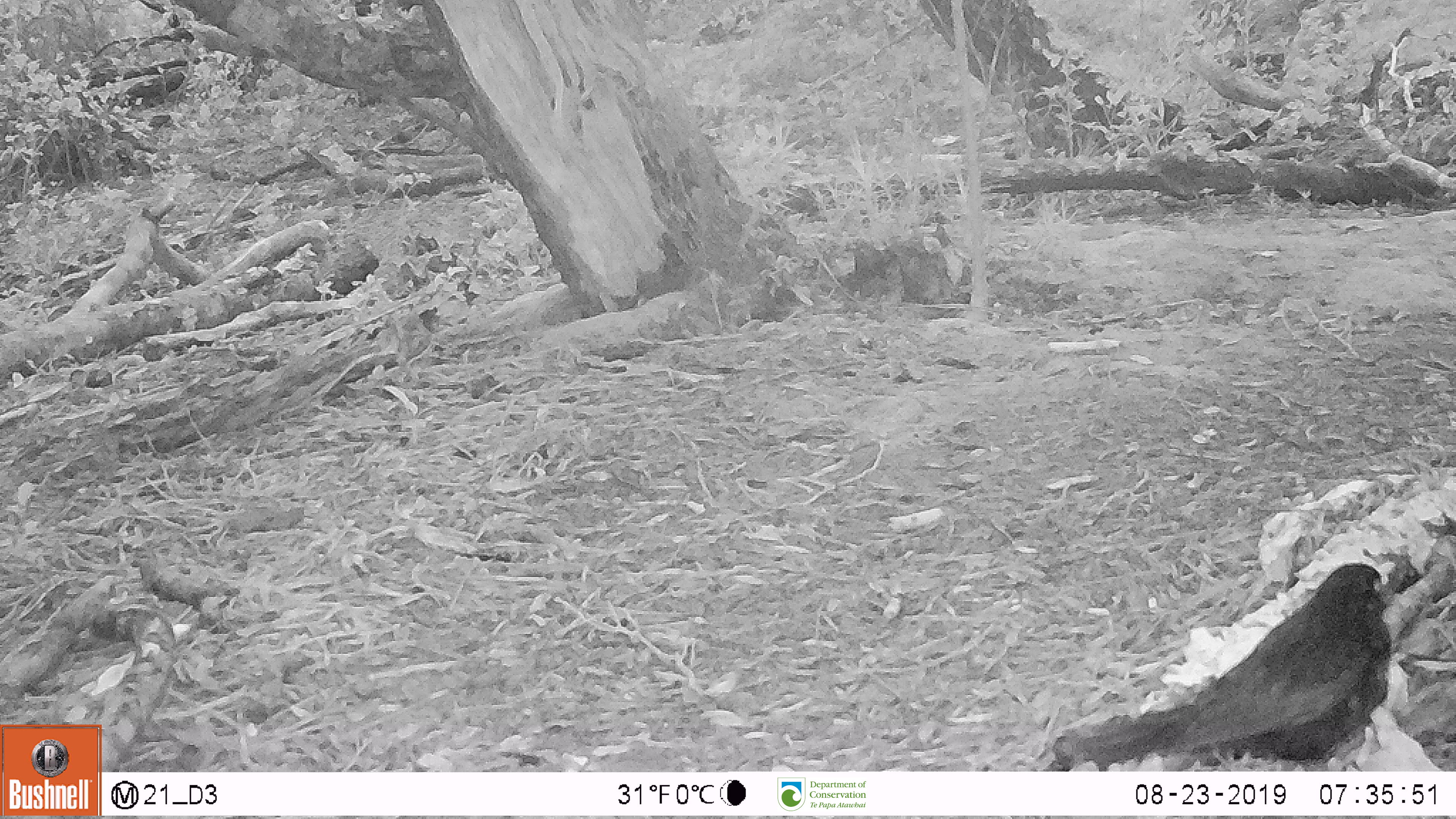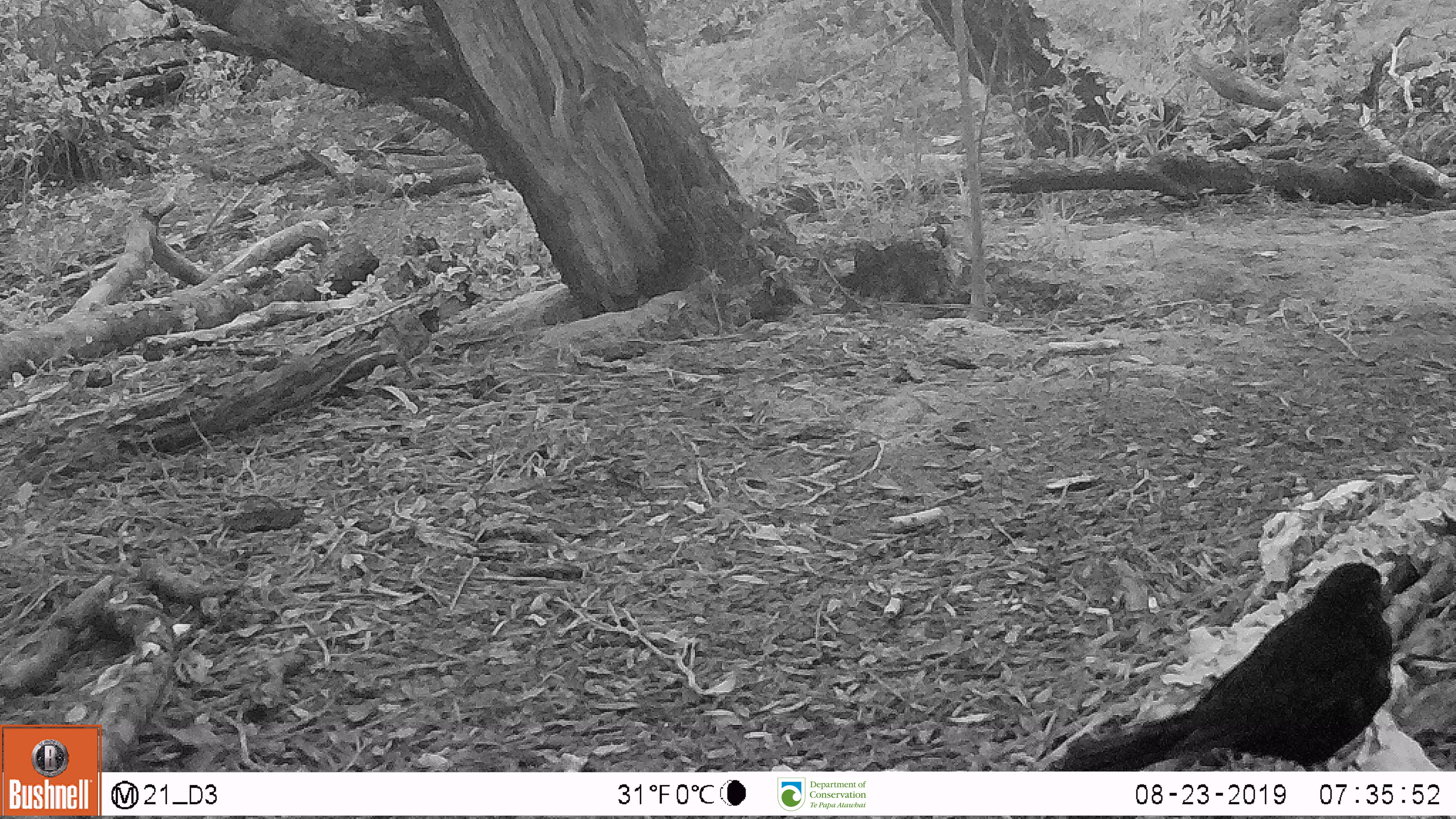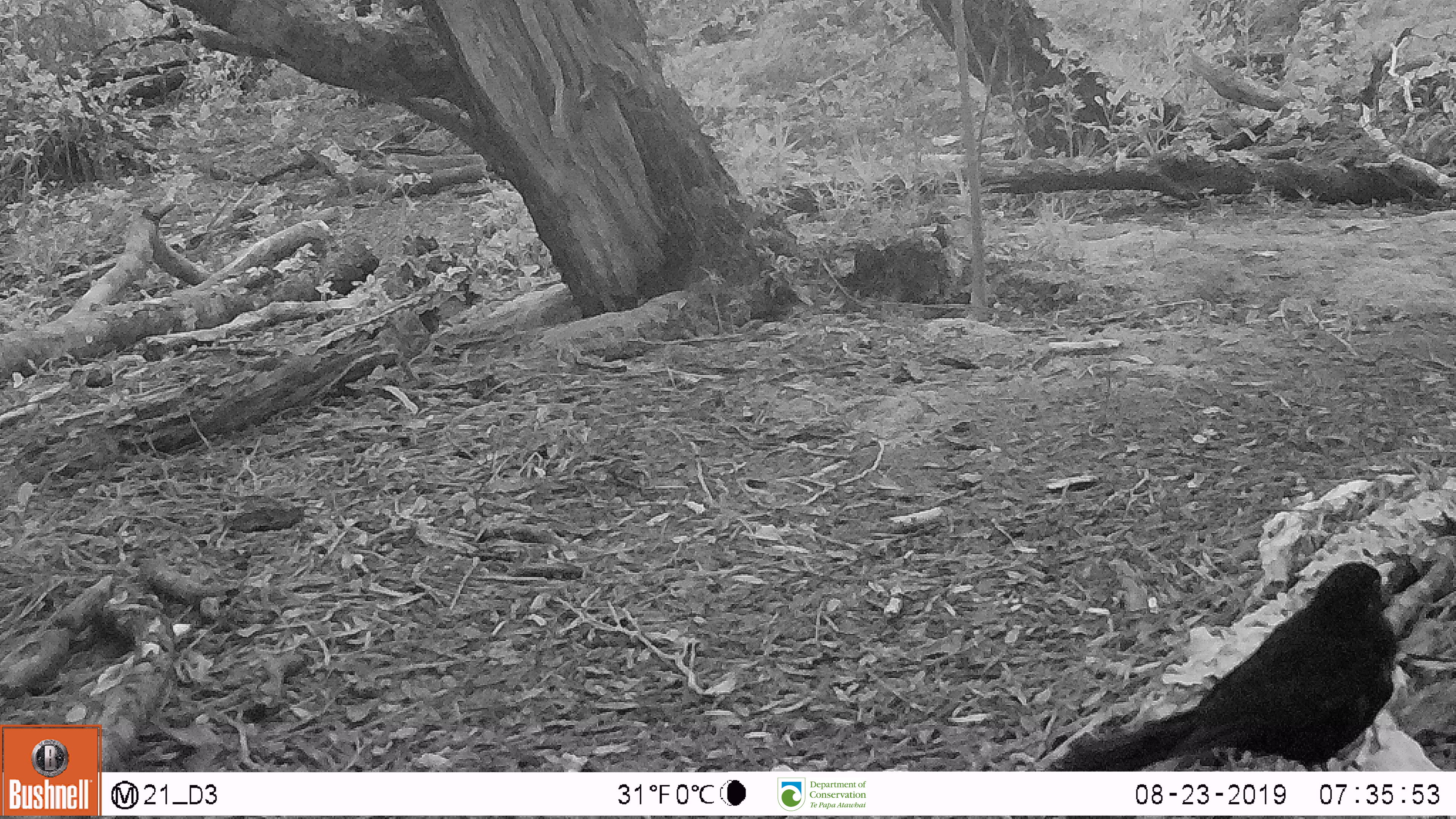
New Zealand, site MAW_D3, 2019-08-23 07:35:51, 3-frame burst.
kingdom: Animalia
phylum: Chordata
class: Aves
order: Passeriformes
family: Turdidae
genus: Turdus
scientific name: Turdus merula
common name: eurasian blackbird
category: blackbird